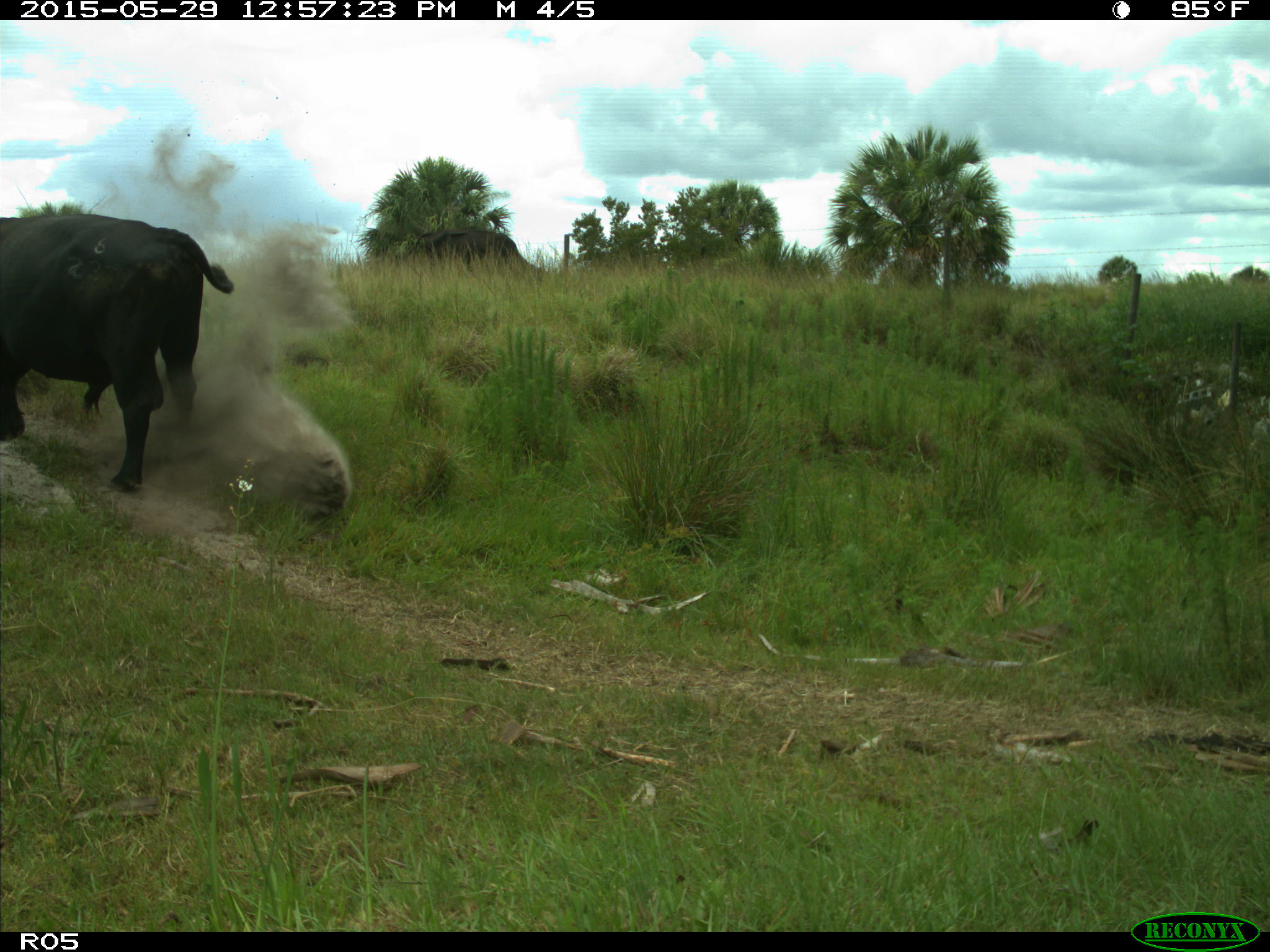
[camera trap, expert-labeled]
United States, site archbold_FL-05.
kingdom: Animalia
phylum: Chordata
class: Mammalia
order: Artiodactyla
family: Bovidae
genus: Bos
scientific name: Bos taurus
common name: domestic cow